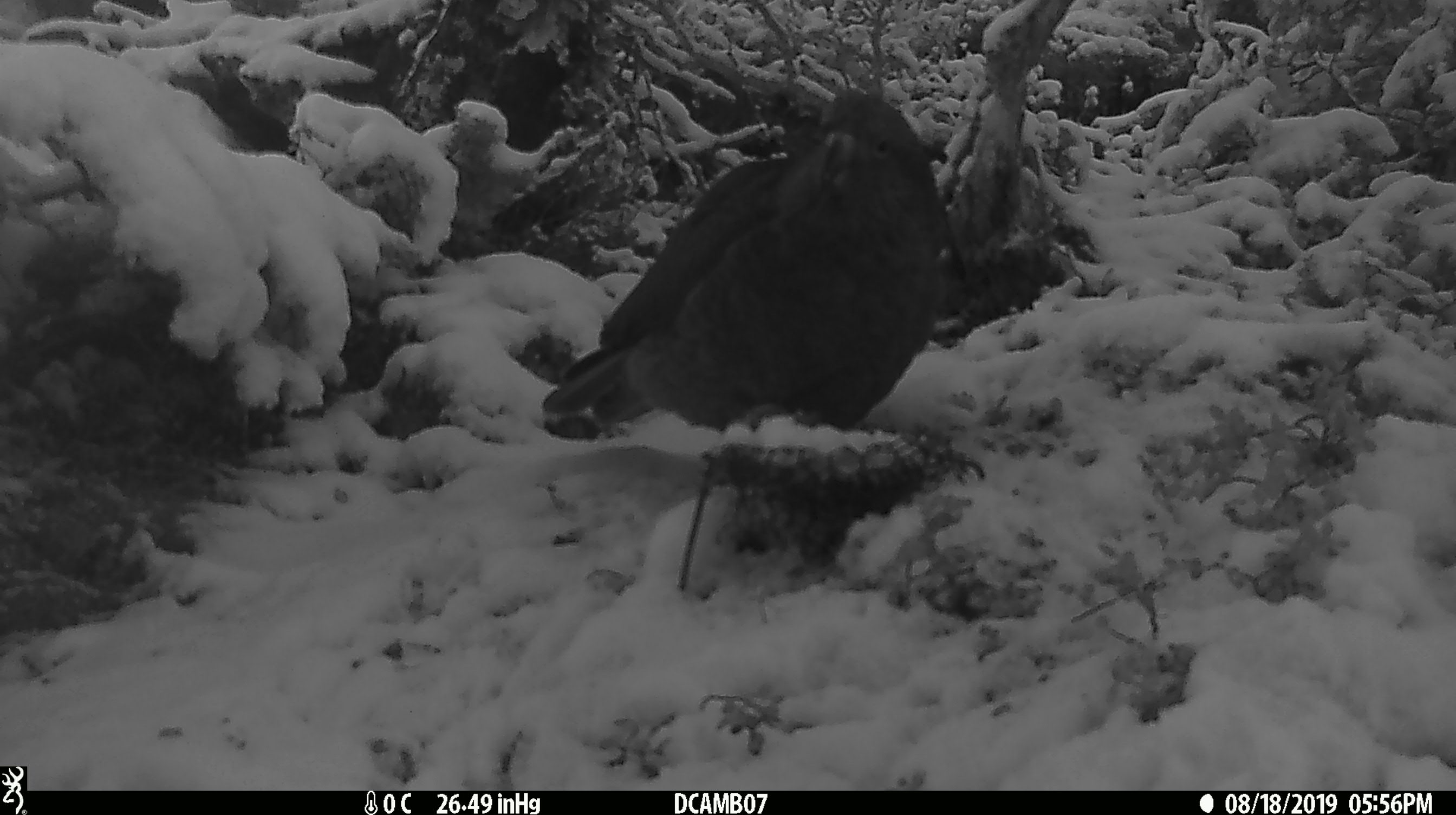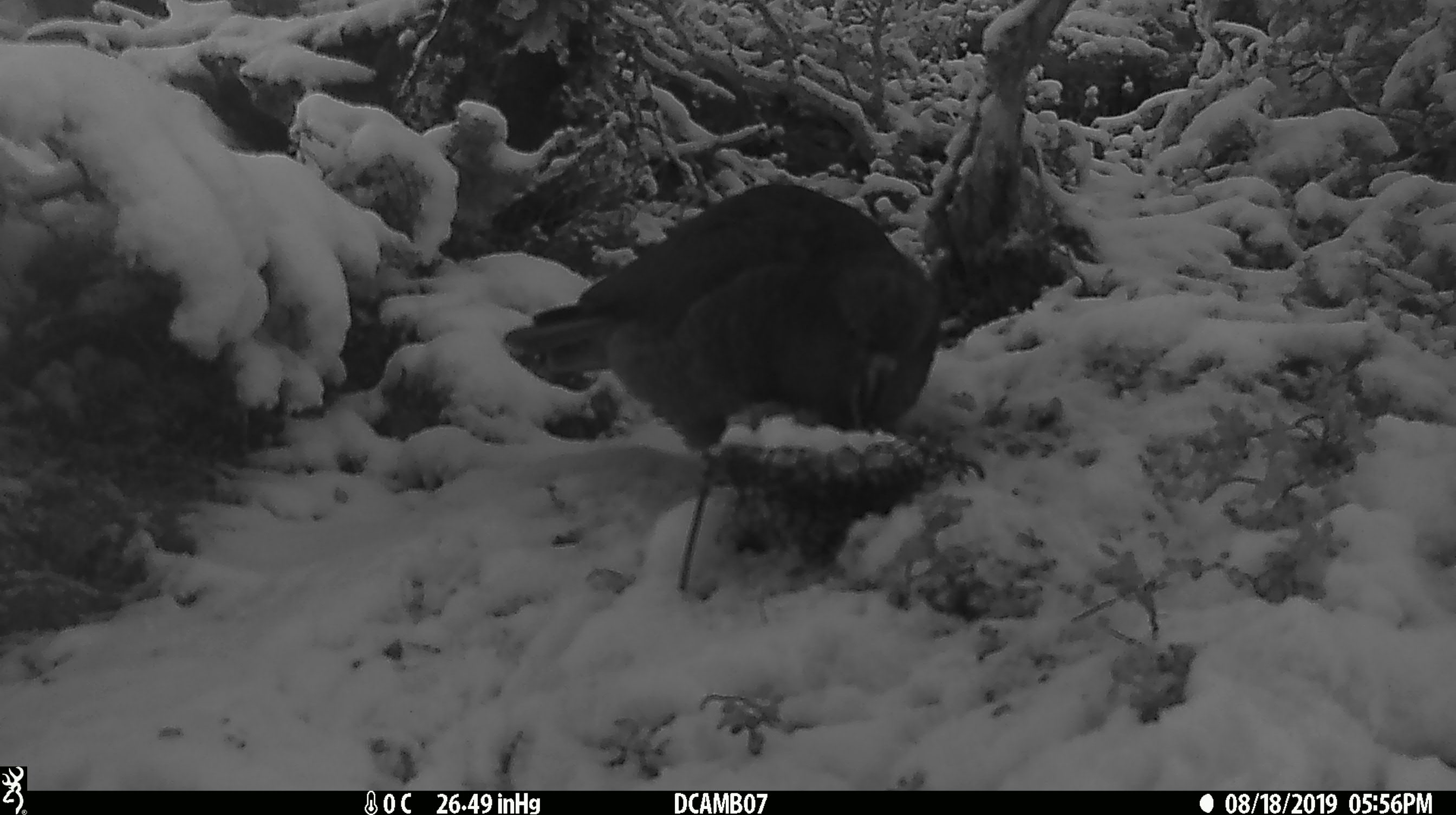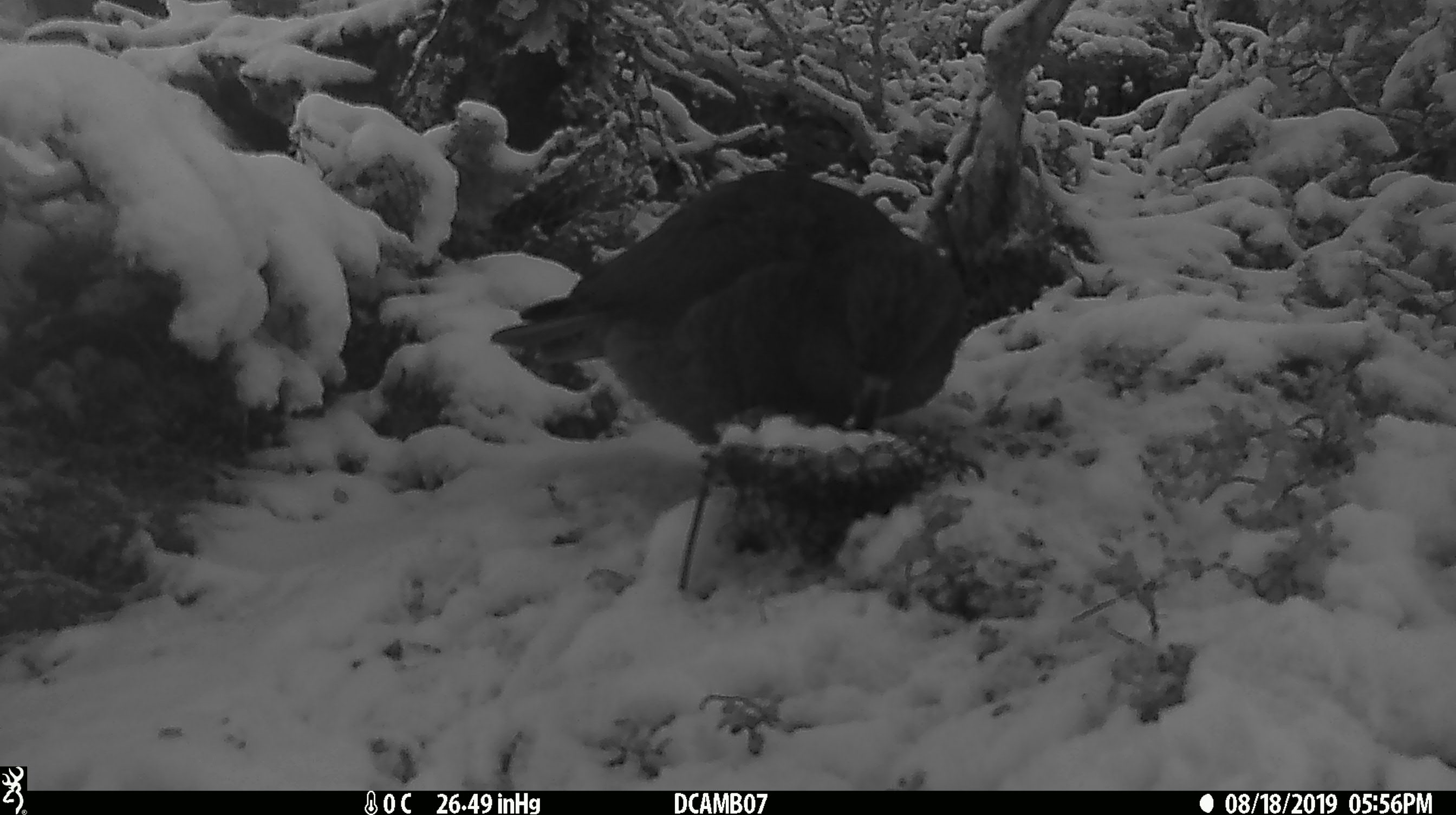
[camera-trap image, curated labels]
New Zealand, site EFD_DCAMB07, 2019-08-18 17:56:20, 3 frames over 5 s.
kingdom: Animalia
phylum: Chordata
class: Aves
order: Psittaciformes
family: Strigopidae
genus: Nestor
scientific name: Nestor notabilis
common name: kea